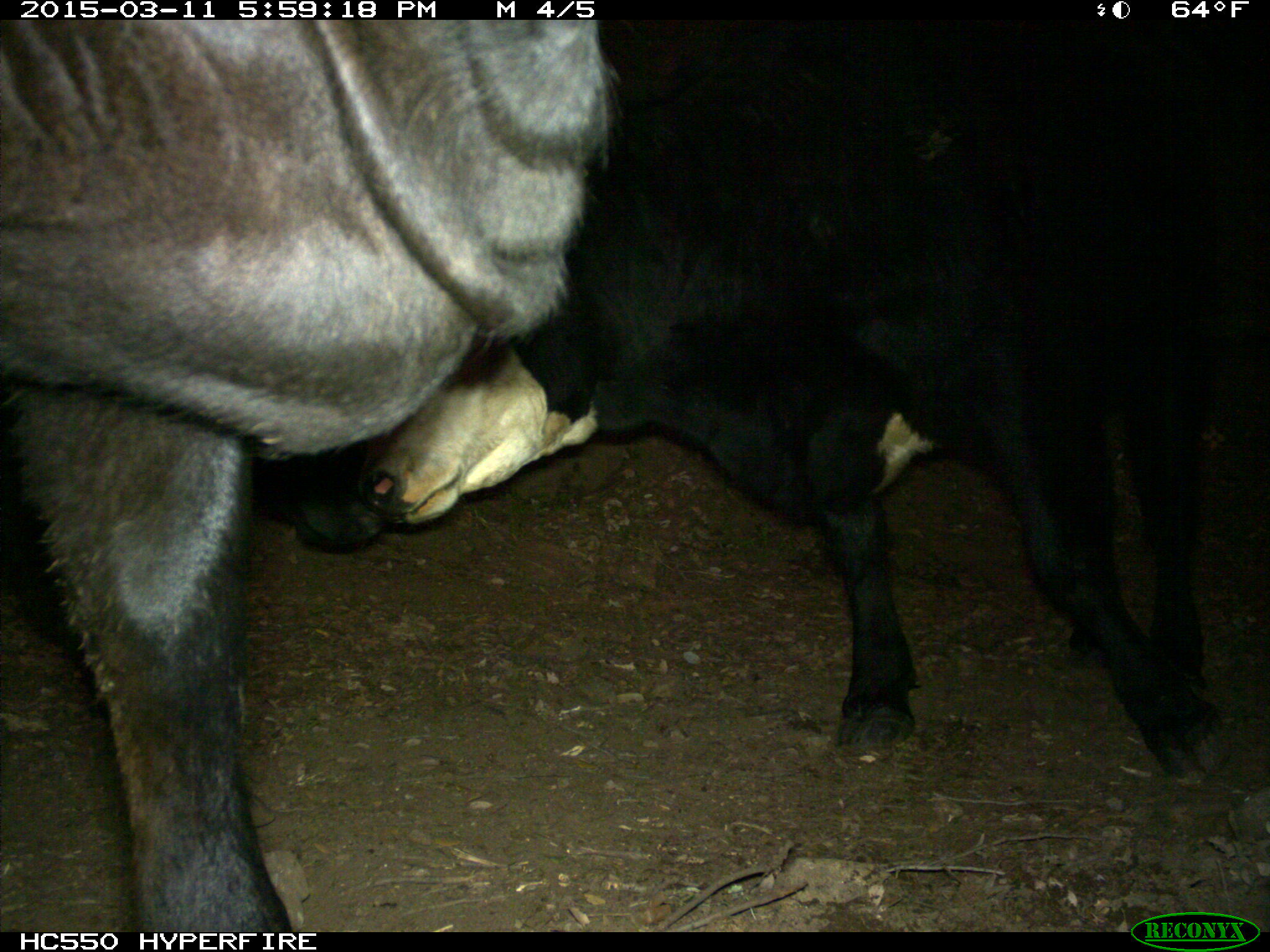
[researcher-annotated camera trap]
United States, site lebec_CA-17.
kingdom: Animalia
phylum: Chordata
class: Mammalia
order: Artiodactyla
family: Bovidae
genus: Bos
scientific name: Bos taurus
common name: domestic cow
Bos taurus (domestic cow).